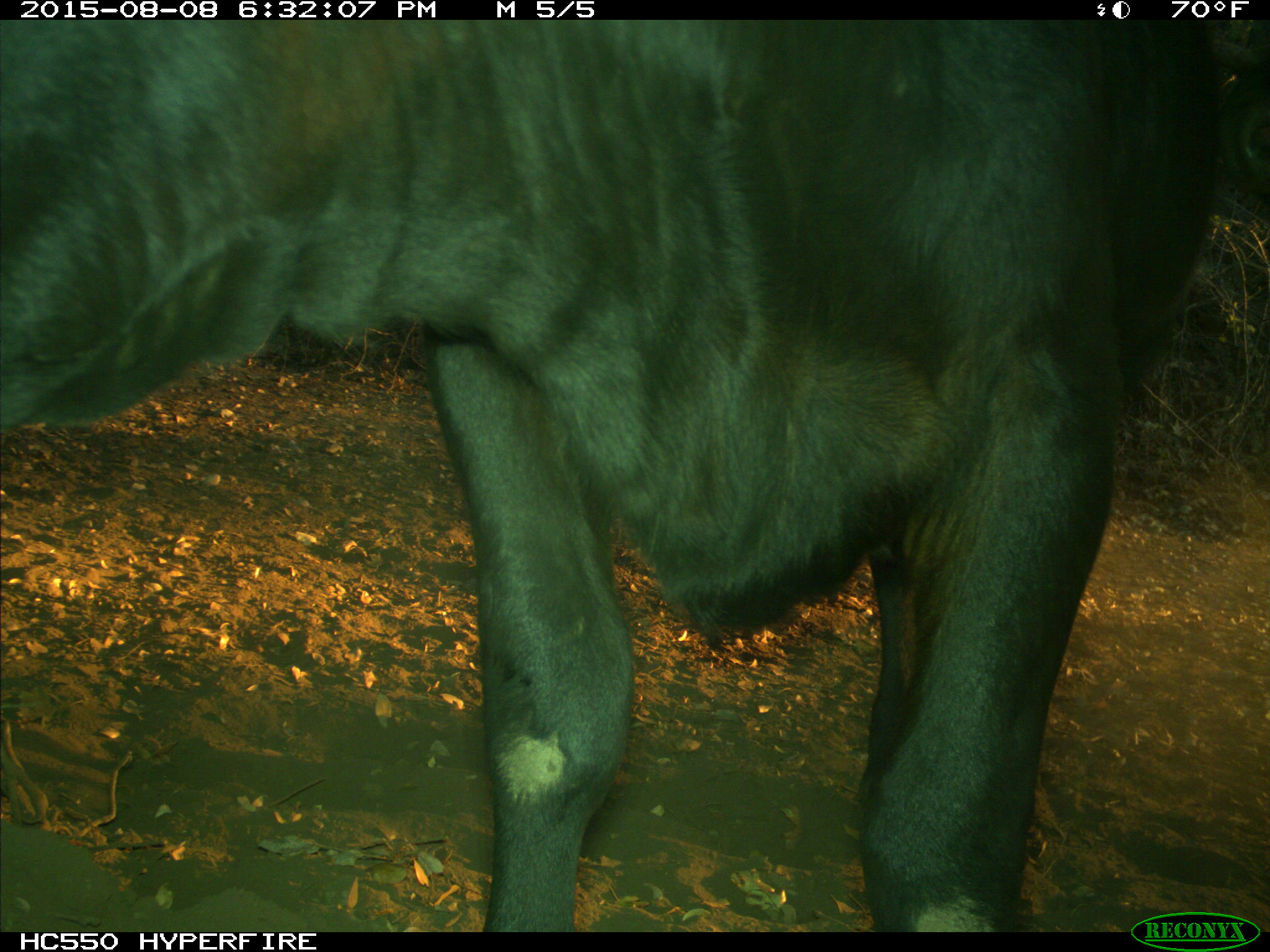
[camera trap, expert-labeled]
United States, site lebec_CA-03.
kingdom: Animalia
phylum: Chordata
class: Mammalia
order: Artiodactyla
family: Bovidae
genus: Bos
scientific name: Bos taurus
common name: domestic cow